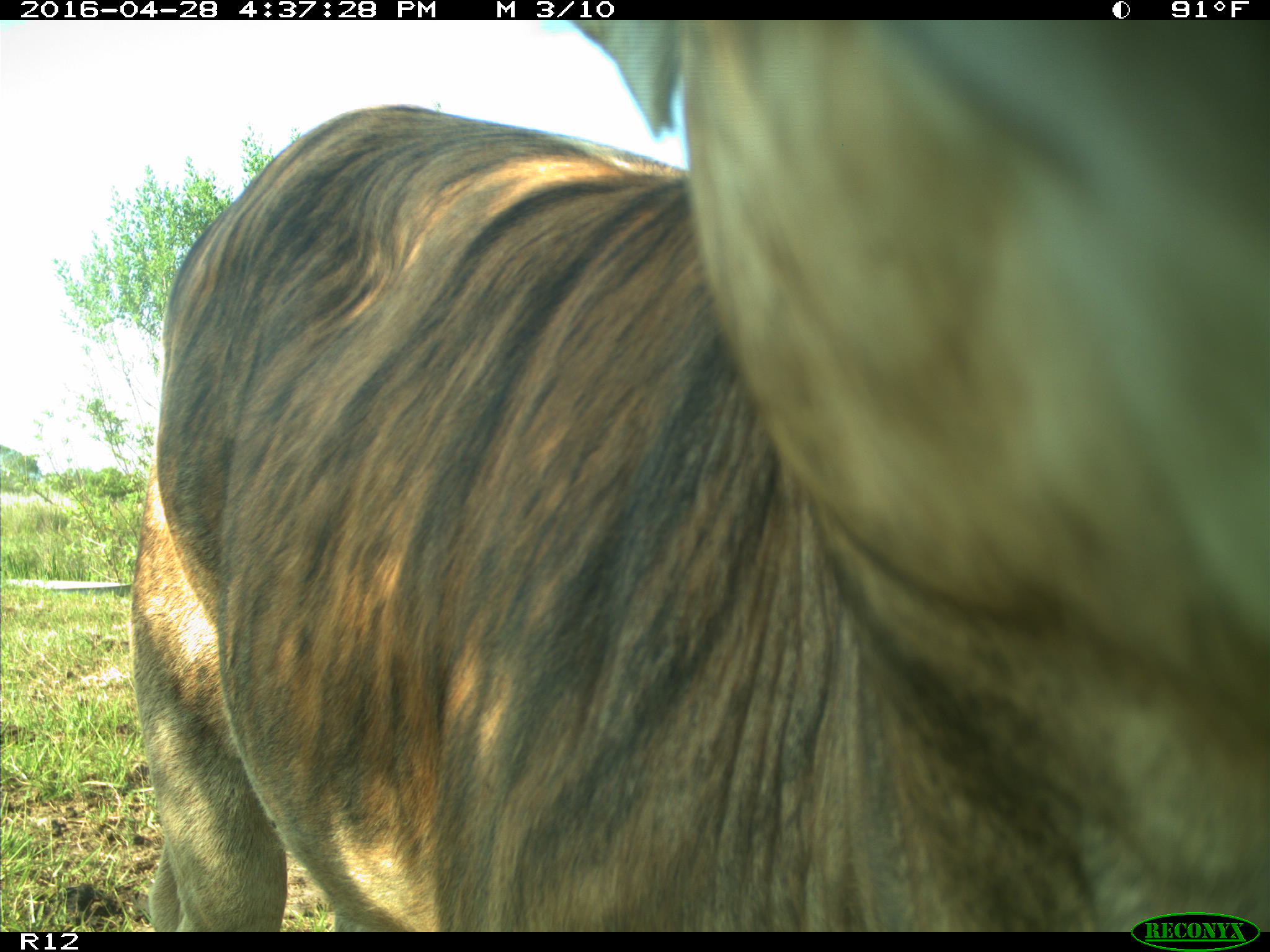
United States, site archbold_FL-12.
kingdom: Animalia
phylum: Chordata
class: Mammalia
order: Artiodactyla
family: Bovidae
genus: Bos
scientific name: Bos taurus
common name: domestic cow